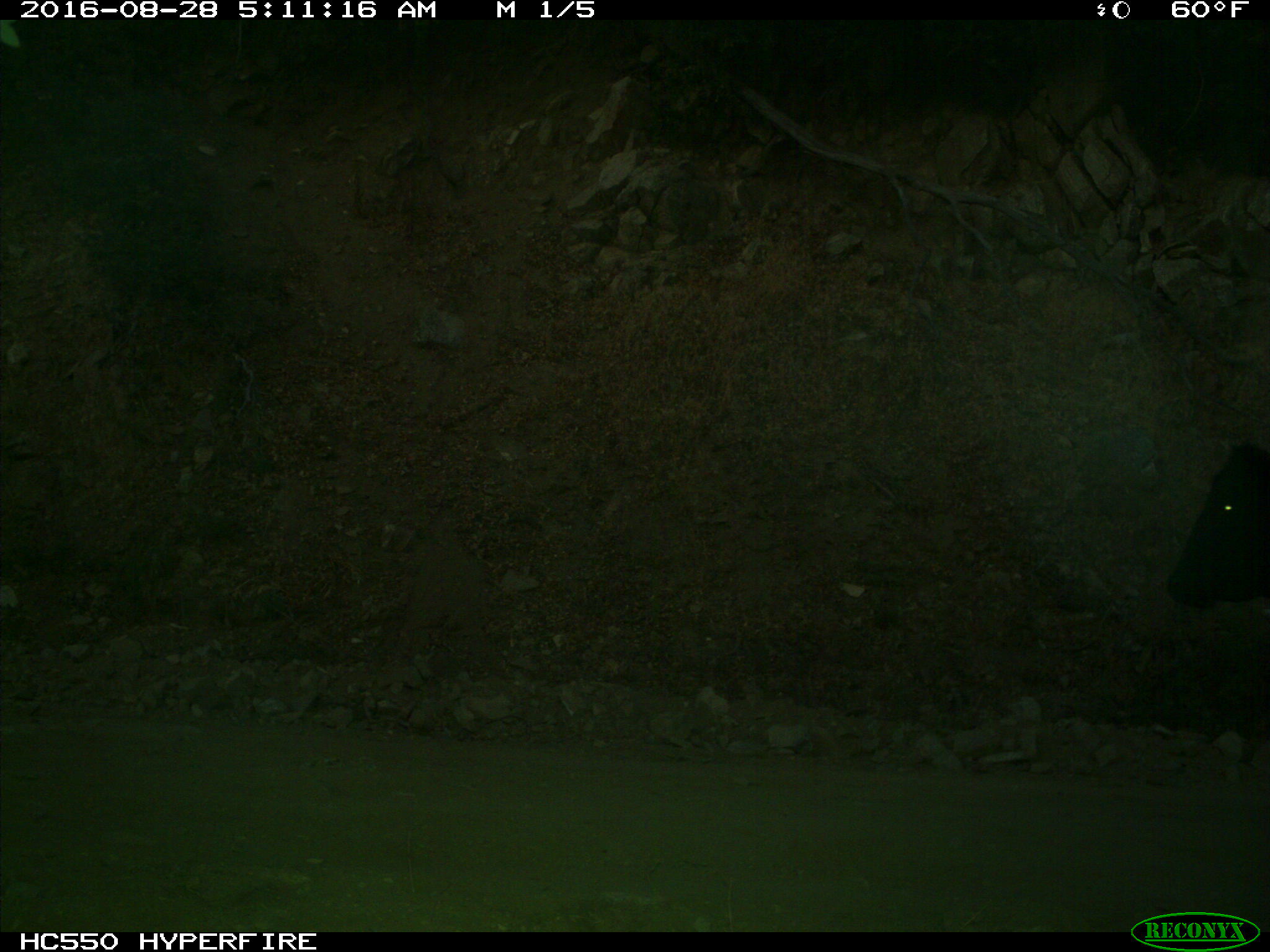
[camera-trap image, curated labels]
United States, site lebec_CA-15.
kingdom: Animalia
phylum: Chordata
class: Mammalia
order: Artiodactyla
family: Bovidae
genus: Bos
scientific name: Bos taurus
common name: domestic cow